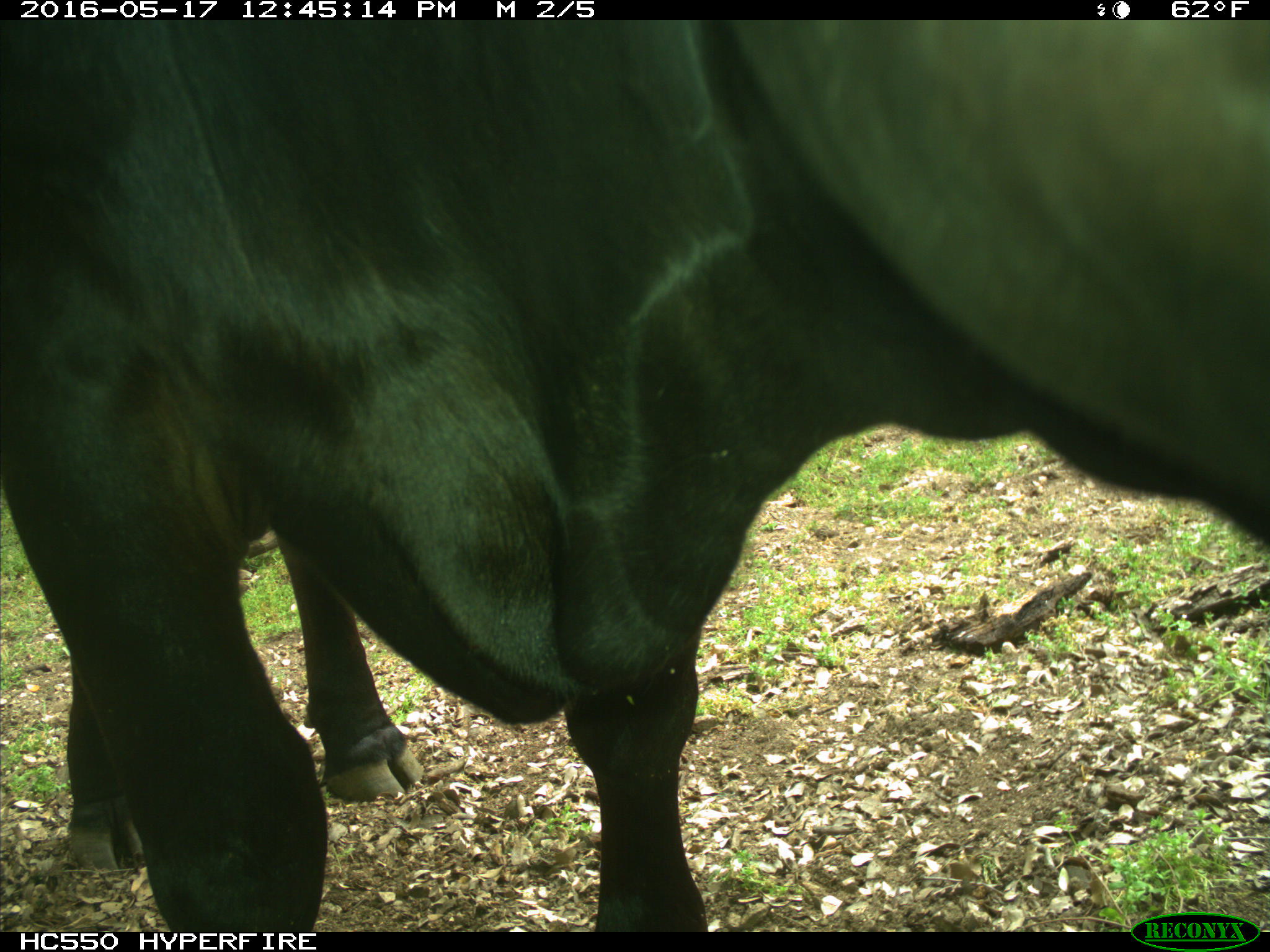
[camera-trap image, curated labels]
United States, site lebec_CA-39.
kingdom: Animalia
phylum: Chordata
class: Mammalia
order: Artiodactyla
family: Bovidae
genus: Bos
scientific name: Bos taurus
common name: domestic cow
Bos taurus (domestic cow).